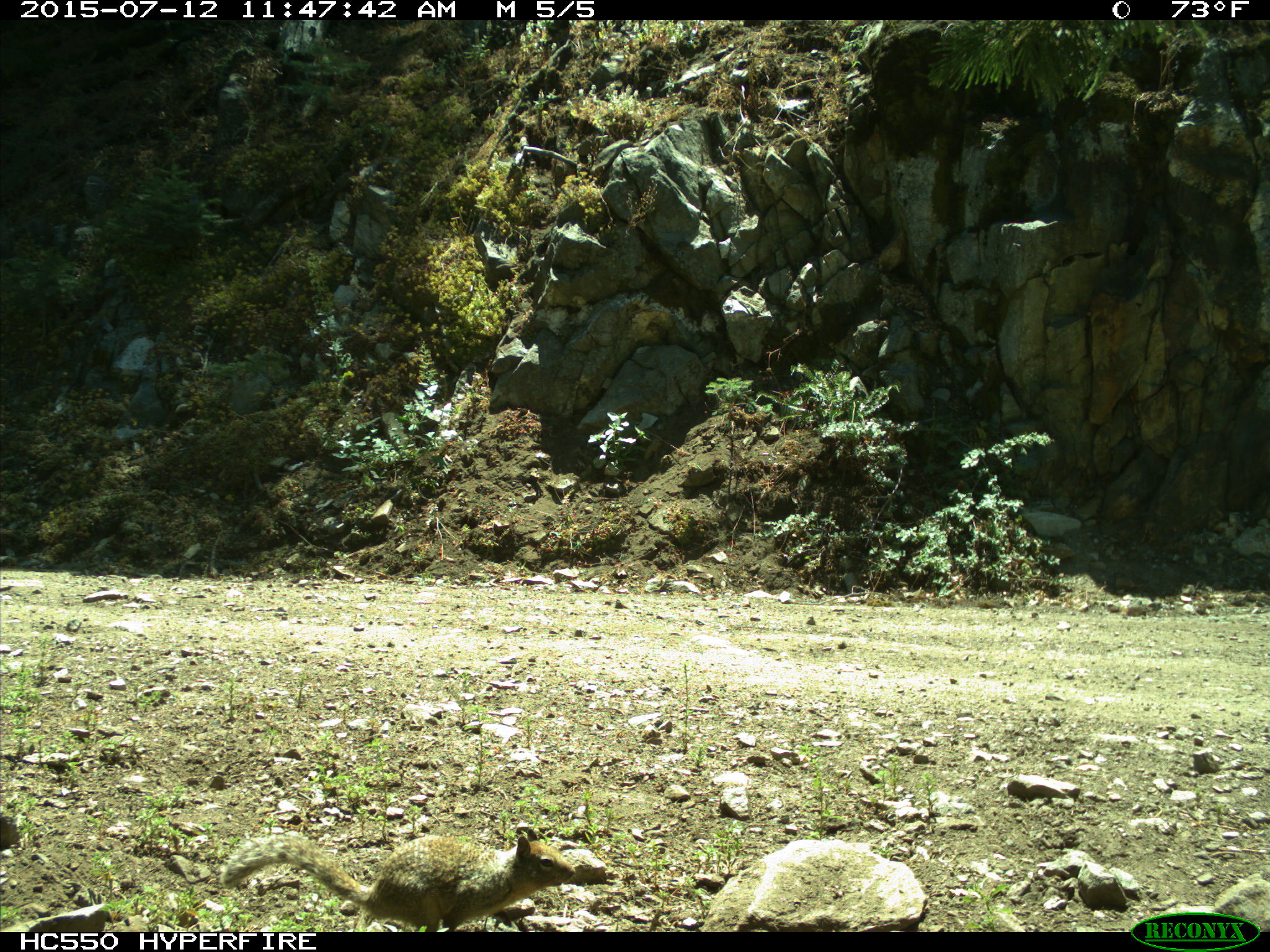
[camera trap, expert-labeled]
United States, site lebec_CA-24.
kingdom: Animalia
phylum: Chordata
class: Mammalia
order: Rodentia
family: Sciuridae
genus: Otospermophilus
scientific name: Otospermophilus beecheyi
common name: california ground squirrel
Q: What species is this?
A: Otospermophilus beecheyi (california ground squirrel).